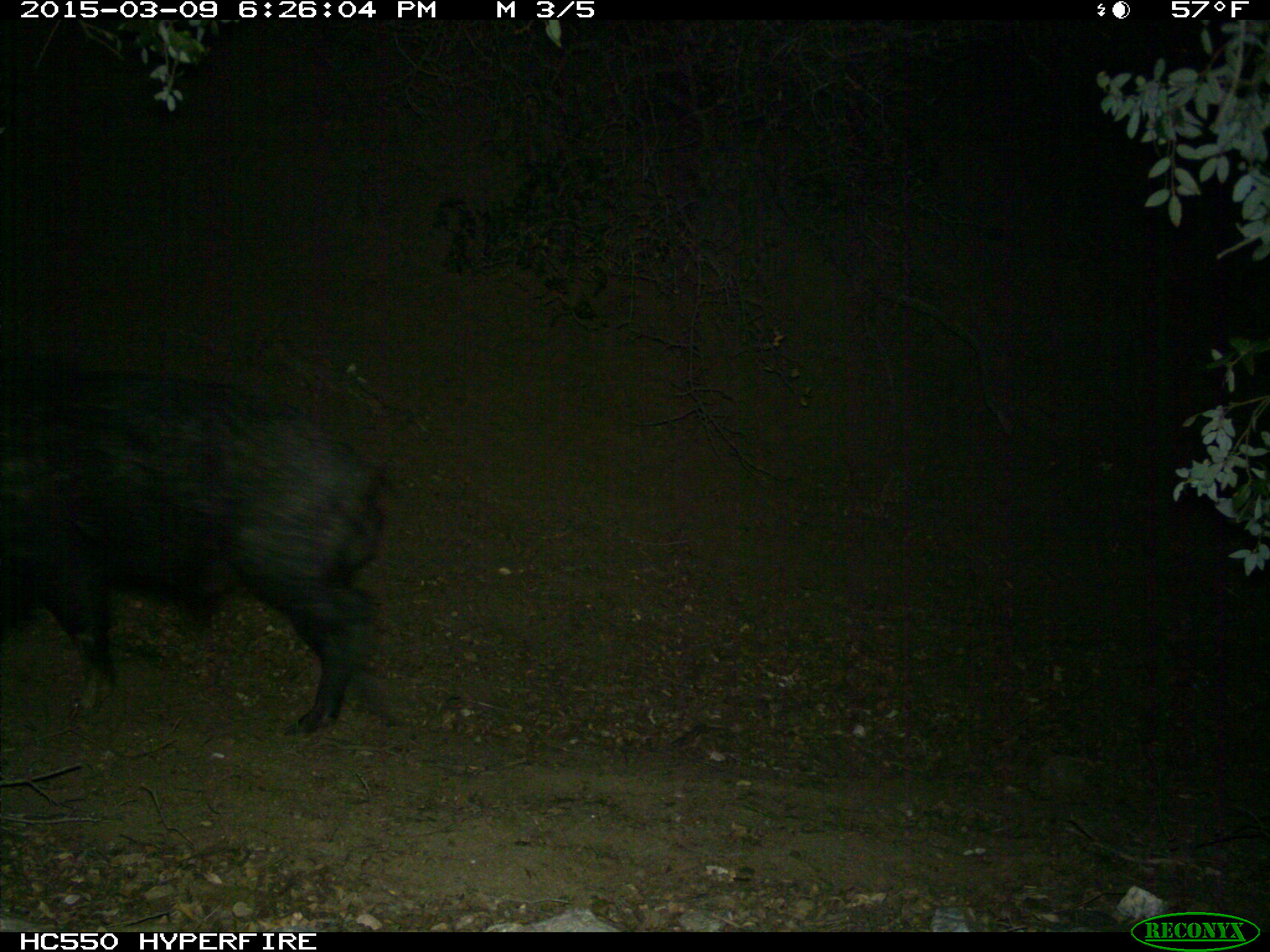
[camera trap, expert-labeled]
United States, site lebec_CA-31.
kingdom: Animalia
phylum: Chordata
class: Mammalia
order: Artiodactyla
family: Suidae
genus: Sus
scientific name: Sus scrofa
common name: wild boar